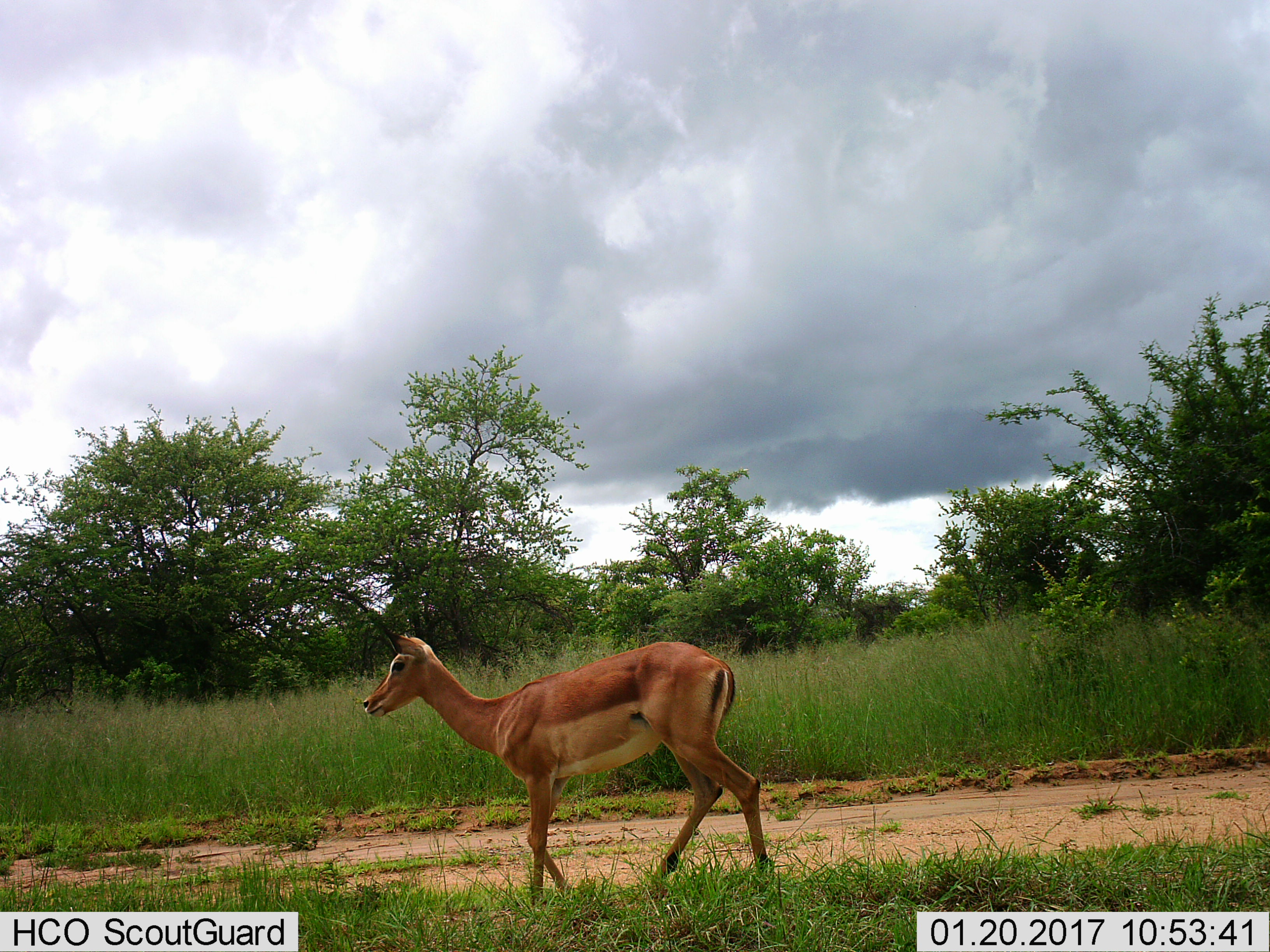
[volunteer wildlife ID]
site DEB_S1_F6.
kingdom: Animalia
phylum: Chordata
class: Mammalia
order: Artiodactyla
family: Bovidae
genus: Aepyceros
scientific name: Aepyceros melampus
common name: impala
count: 1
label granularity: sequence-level